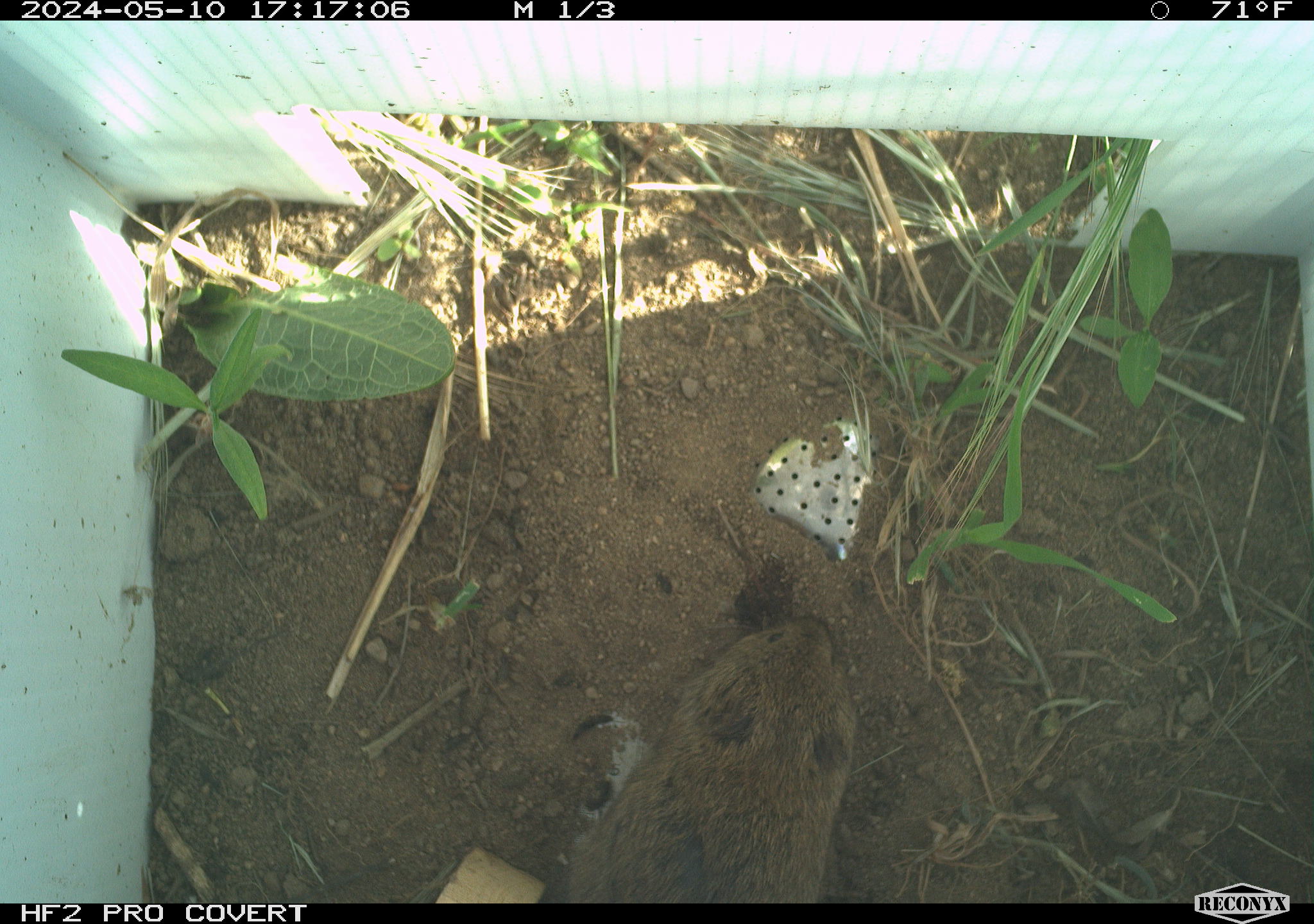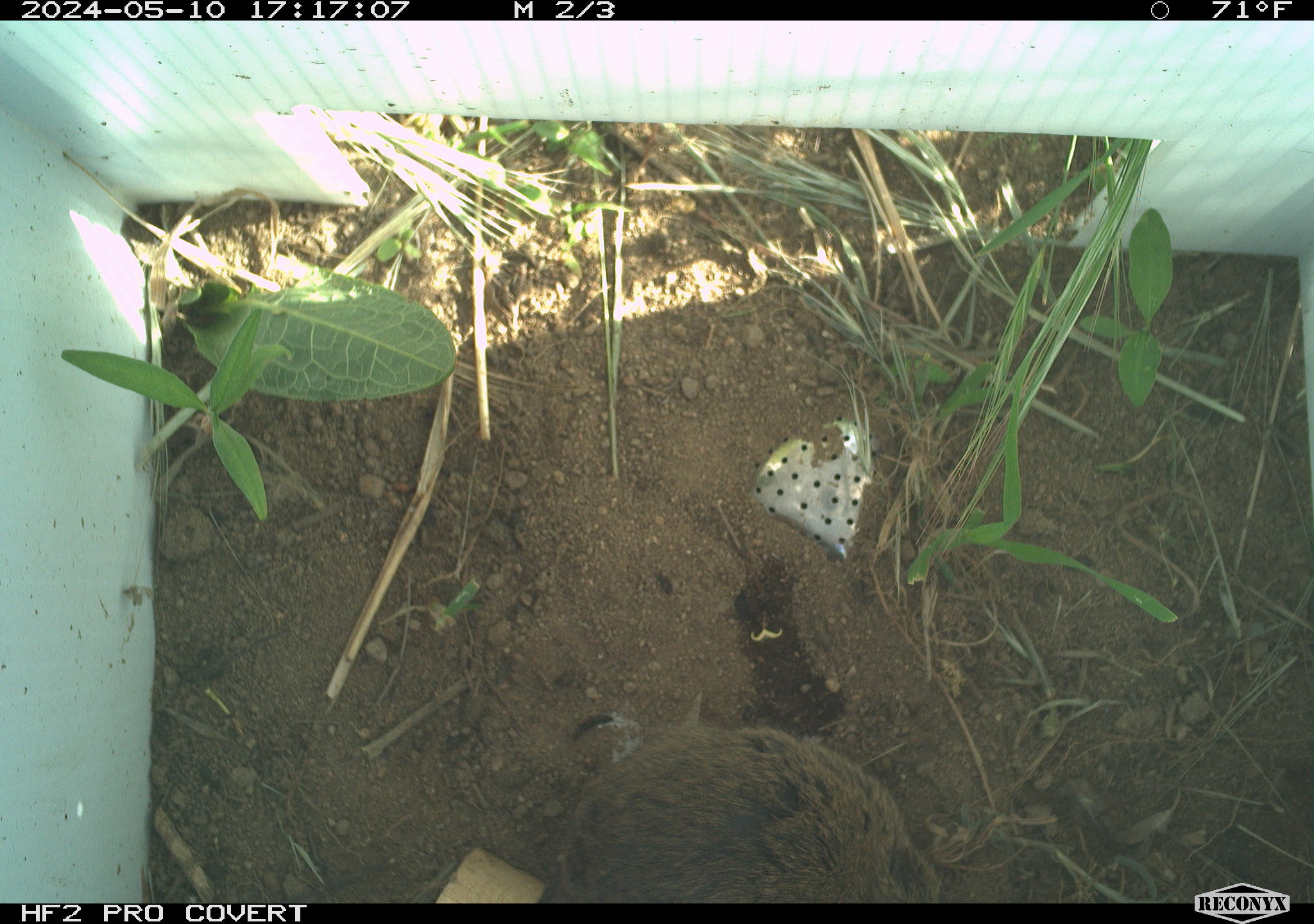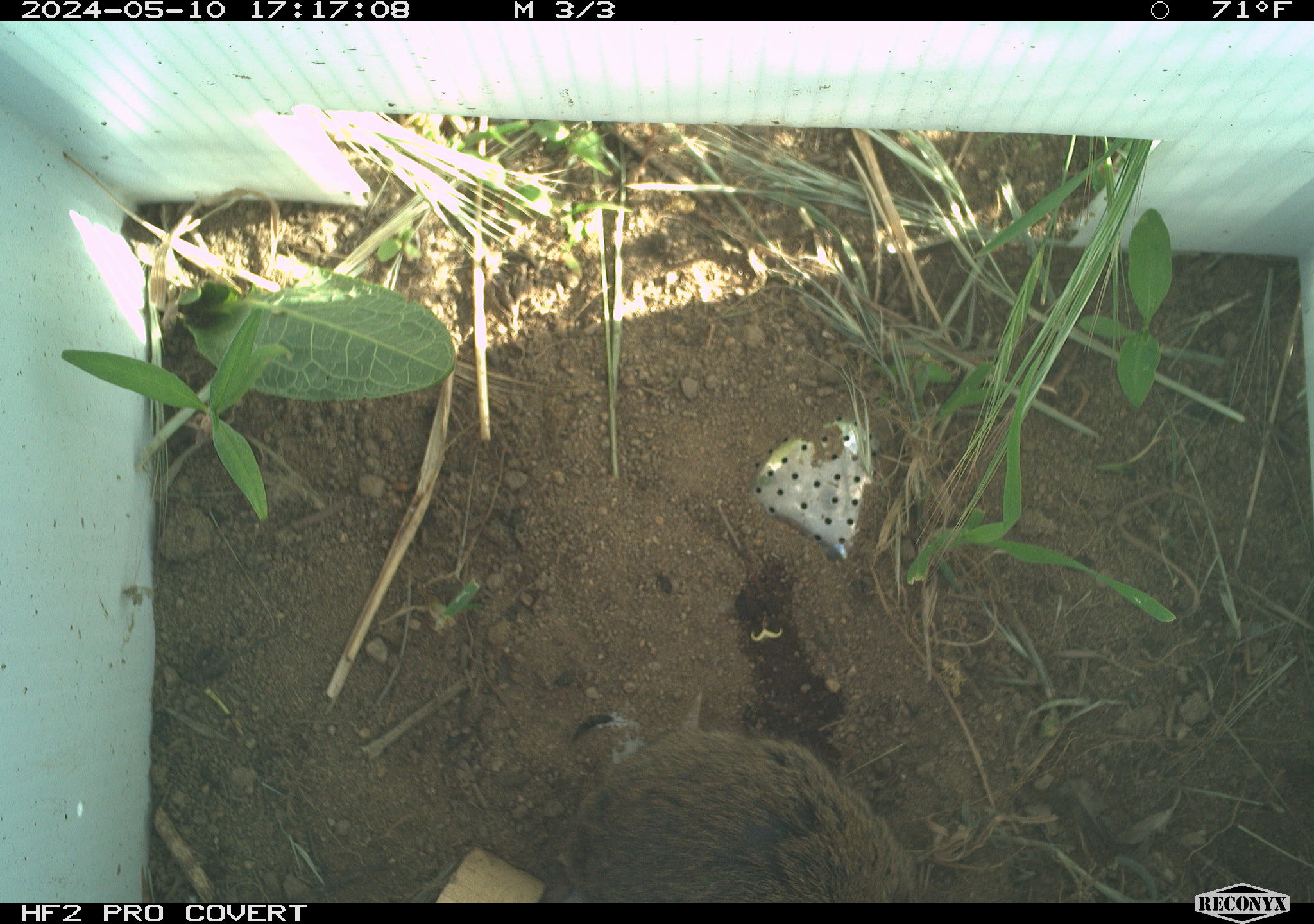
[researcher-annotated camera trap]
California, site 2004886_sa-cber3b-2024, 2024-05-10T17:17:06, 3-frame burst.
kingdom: Animalia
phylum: Chordata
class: Mammalia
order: Rodentia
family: Cricetidae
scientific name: Arvicolinae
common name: voles, lemmings, and muskrats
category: arvicolinae subfamily